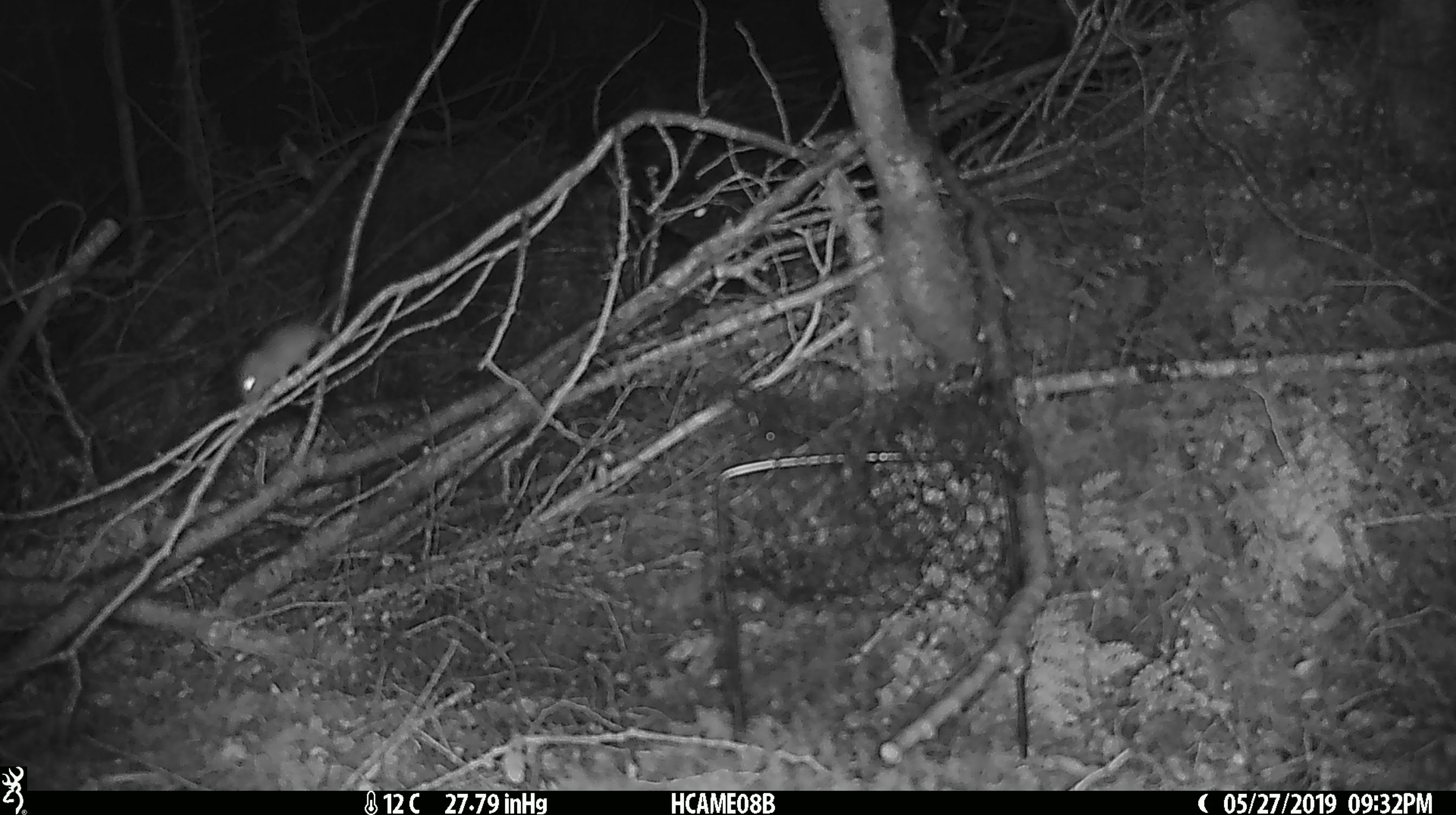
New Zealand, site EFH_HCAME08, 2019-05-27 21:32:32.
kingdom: Animalia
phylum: Chordata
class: Mammalia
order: Rodentia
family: Muridae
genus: Mus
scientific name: Mus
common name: mouse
Mouse (Mus).